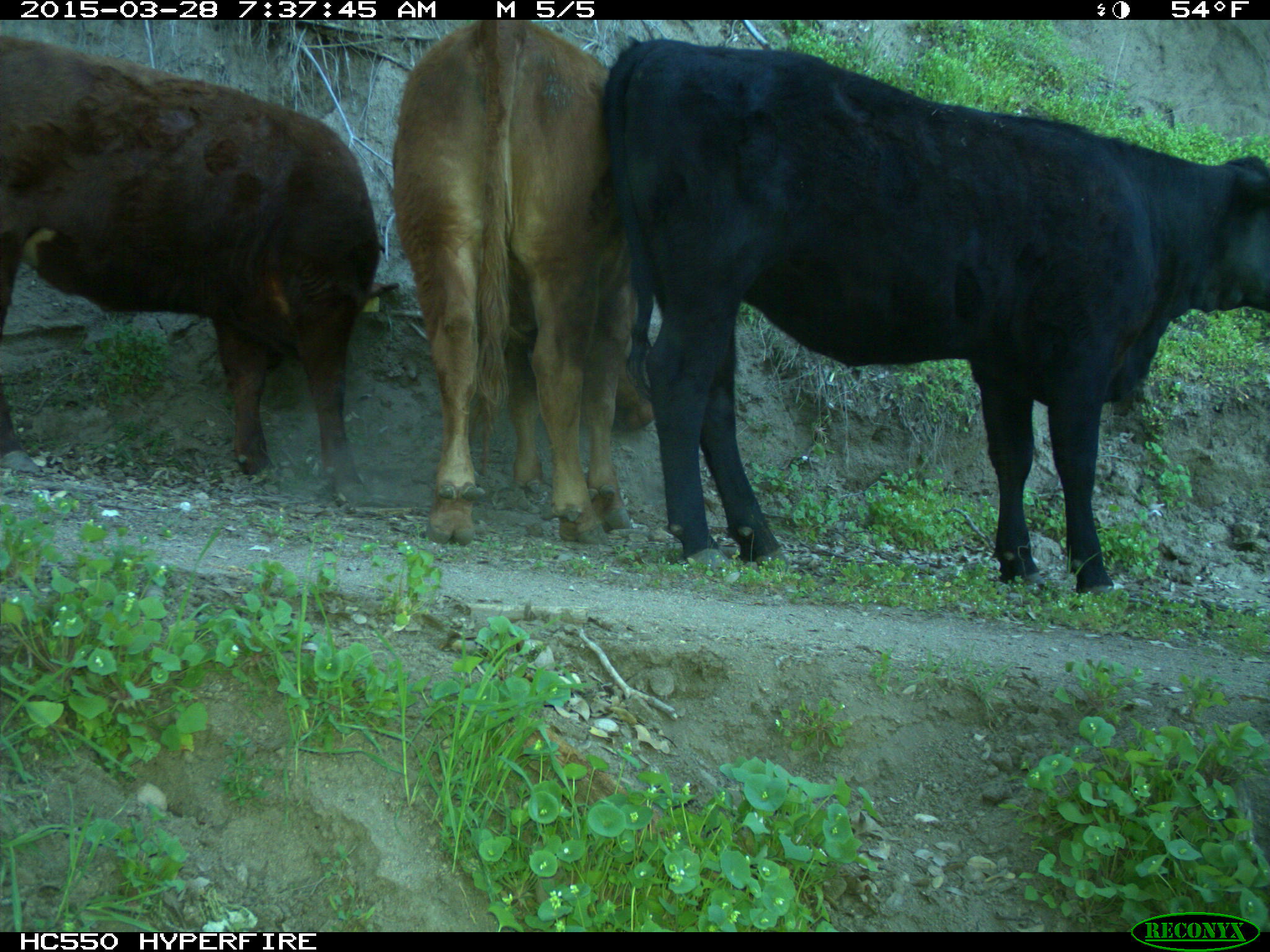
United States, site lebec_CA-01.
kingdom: Animalia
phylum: Chordata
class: Mammalia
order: Artiodactyla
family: Bovidae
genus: Bos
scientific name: Bos taurus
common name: domestic cow